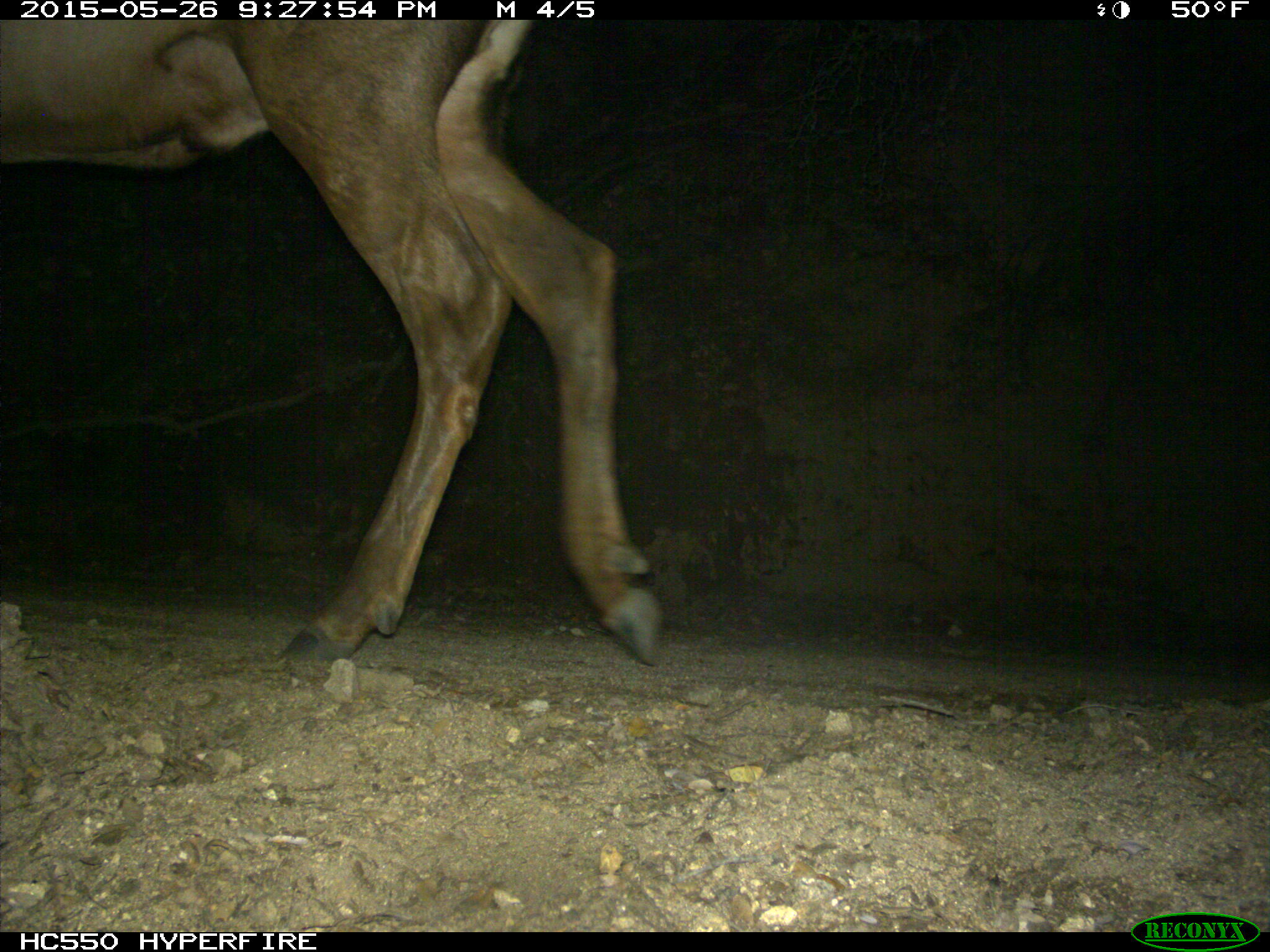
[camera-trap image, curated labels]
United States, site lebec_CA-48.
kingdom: Animalia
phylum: Chordata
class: Mammalia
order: Artiodactyla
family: Cervidae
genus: Cervus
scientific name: Cervus canadensis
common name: elk